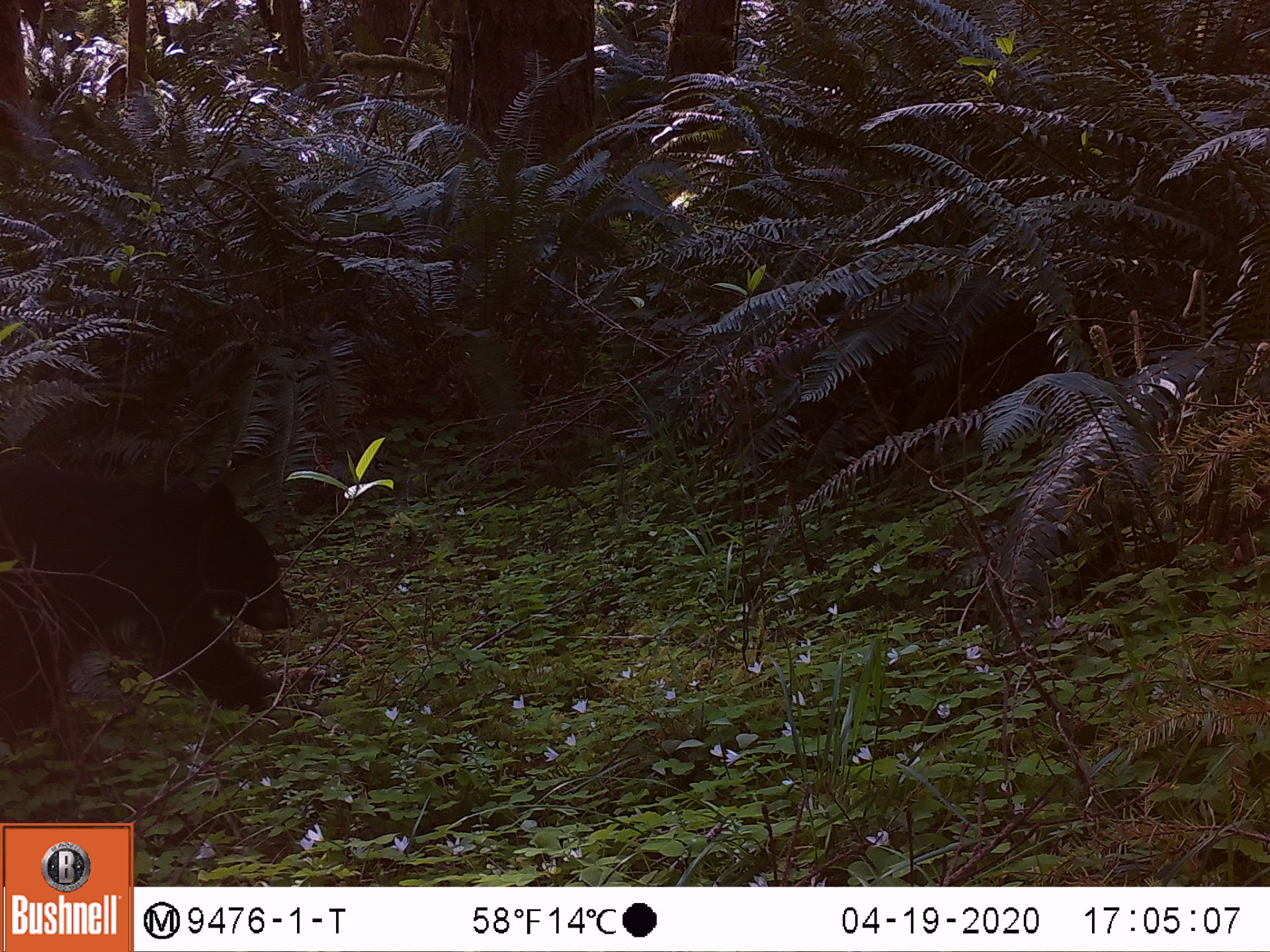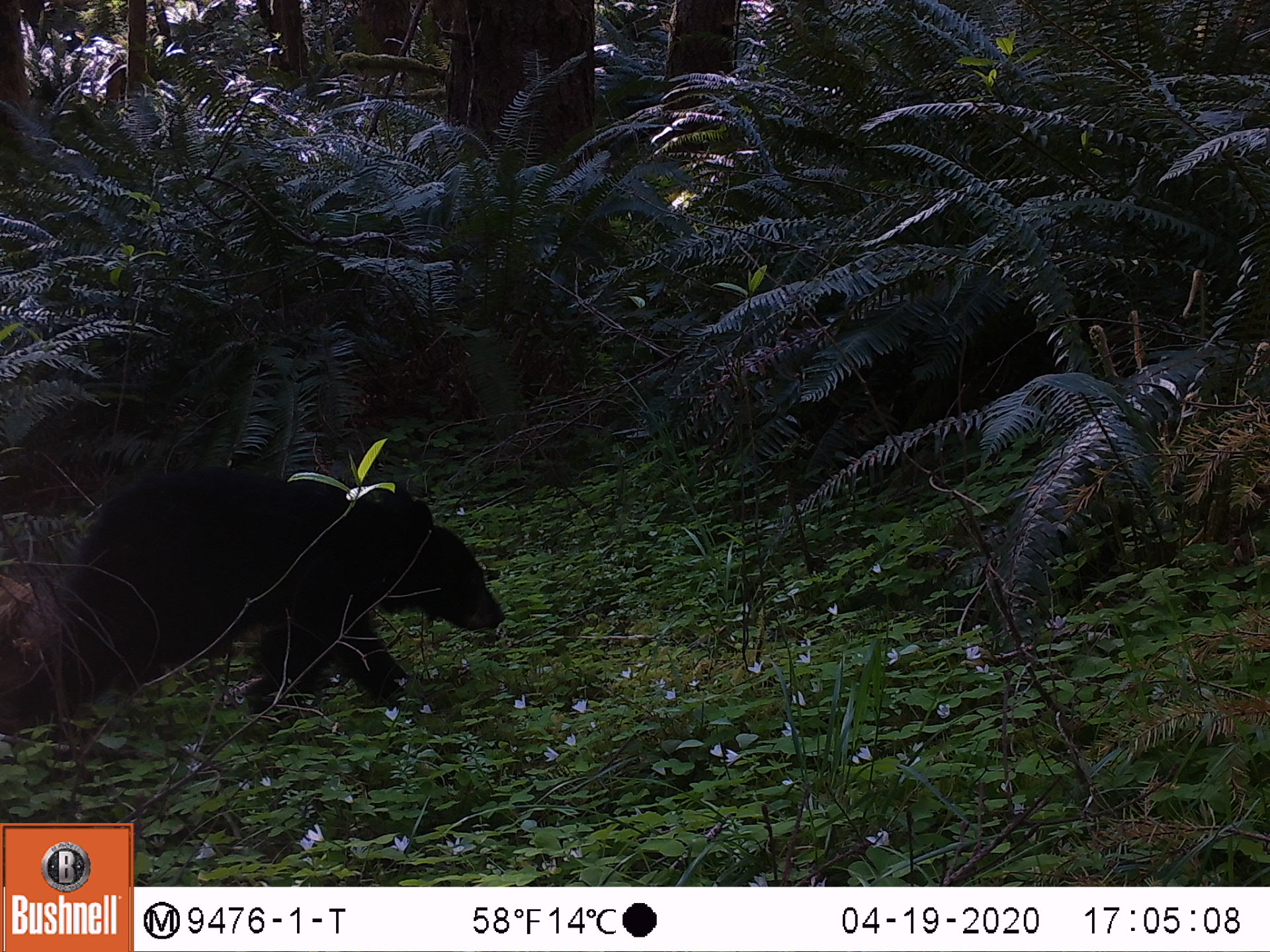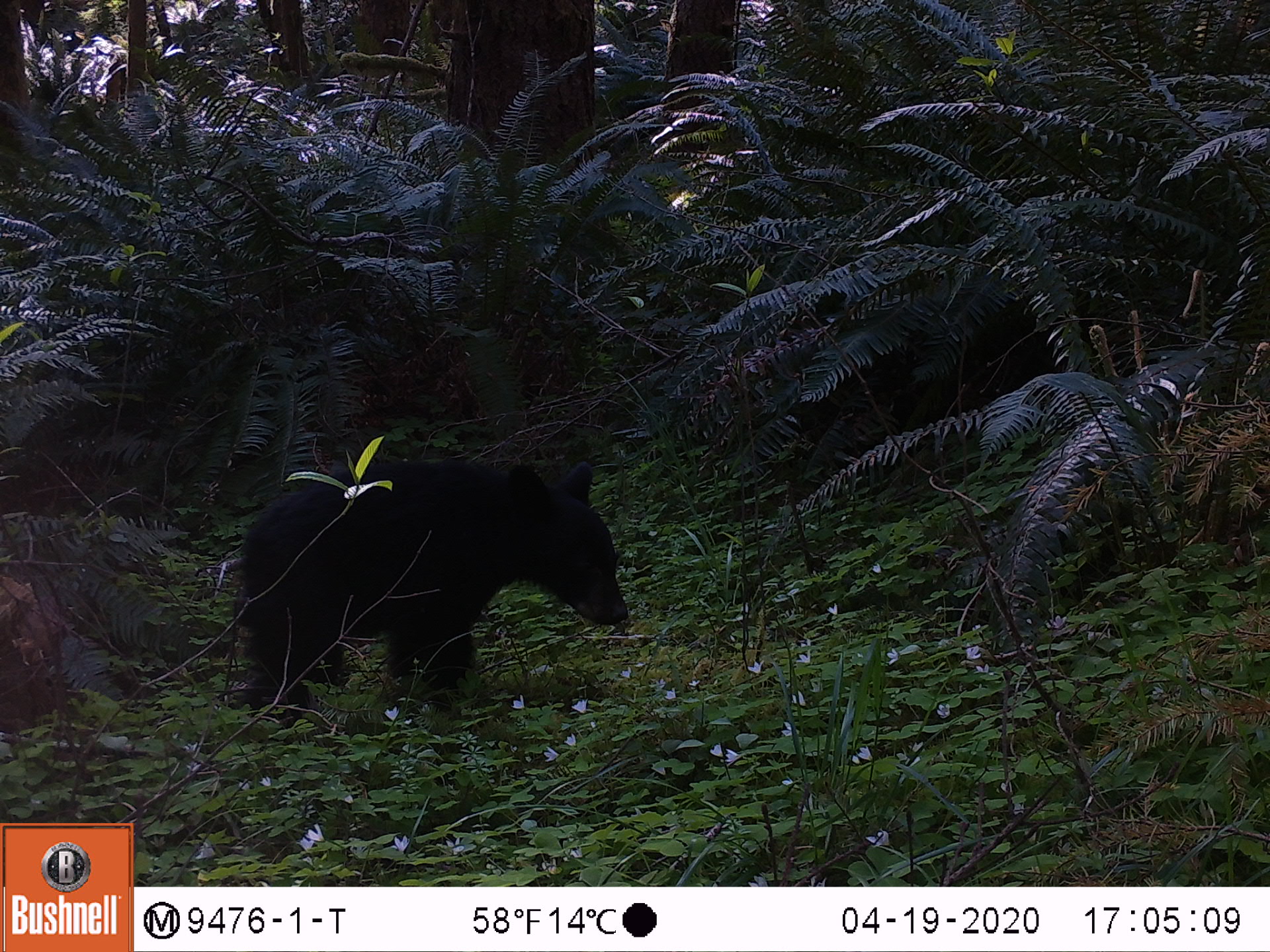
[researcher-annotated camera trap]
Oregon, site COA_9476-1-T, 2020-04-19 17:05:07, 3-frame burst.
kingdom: Animalia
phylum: Chordata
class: Mammalia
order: Carnivora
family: Ursidae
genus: Ursus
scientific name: Ursus americanus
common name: american black bear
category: black bear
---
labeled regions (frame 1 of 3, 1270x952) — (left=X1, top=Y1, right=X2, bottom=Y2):
black bear: (left=7, top=396, right=306, bottom=740)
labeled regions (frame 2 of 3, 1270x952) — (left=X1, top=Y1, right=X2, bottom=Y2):
black bear: (left=7, top=458, right=511, bottom=738)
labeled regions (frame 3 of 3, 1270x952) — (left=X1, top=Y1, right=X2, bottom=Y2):
black bear: (left=242, top=445, right=631, bottom=725)